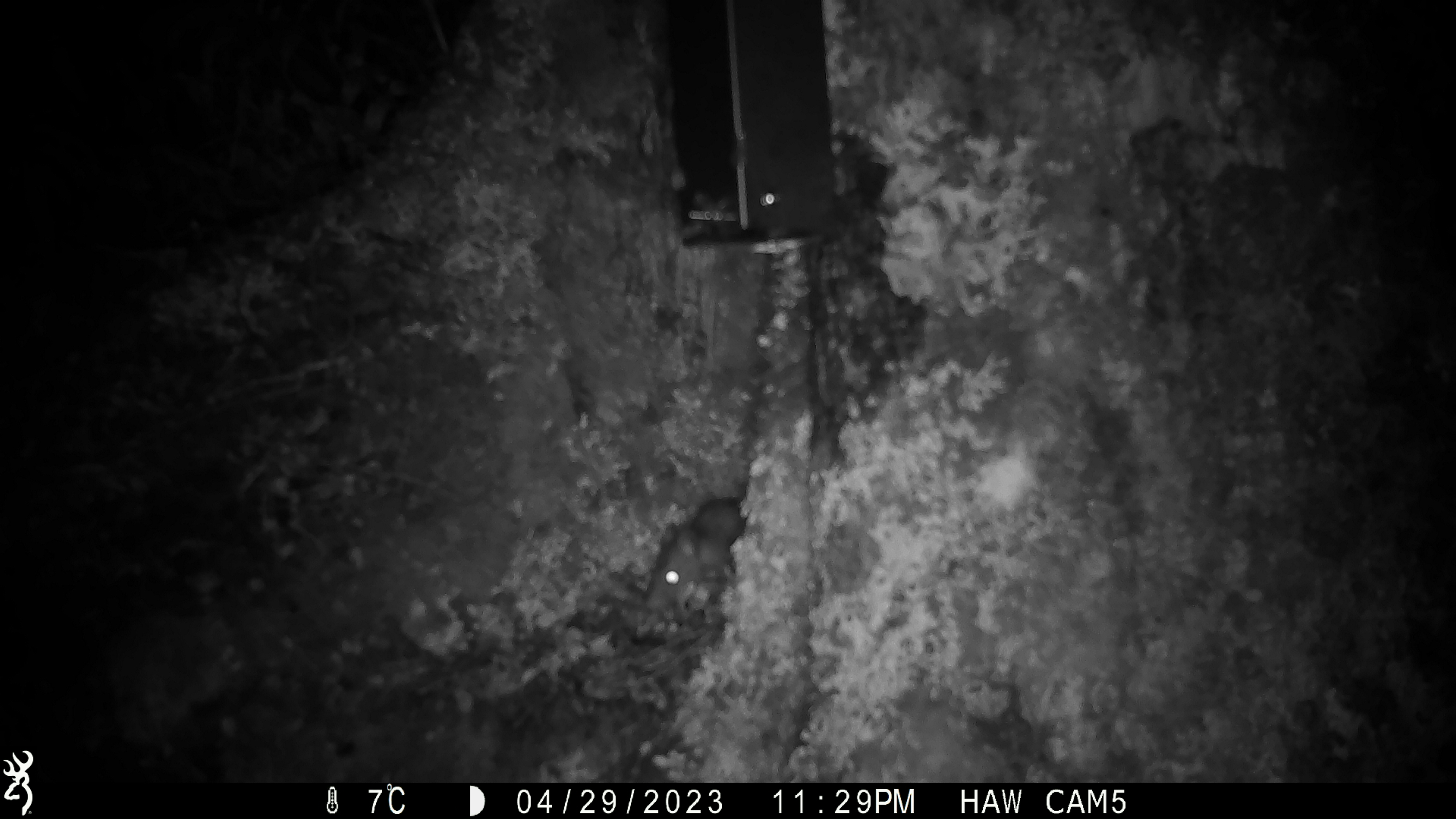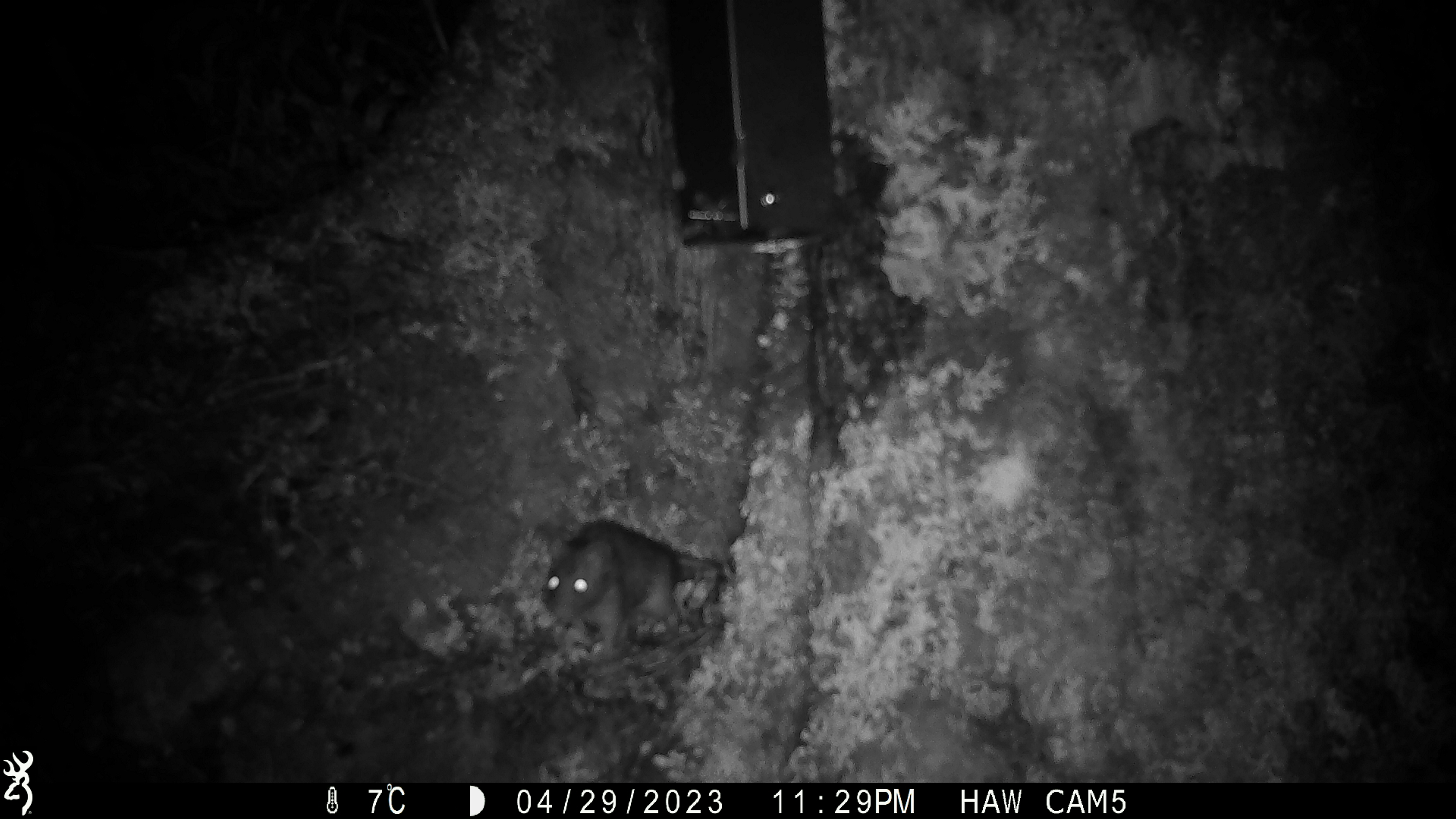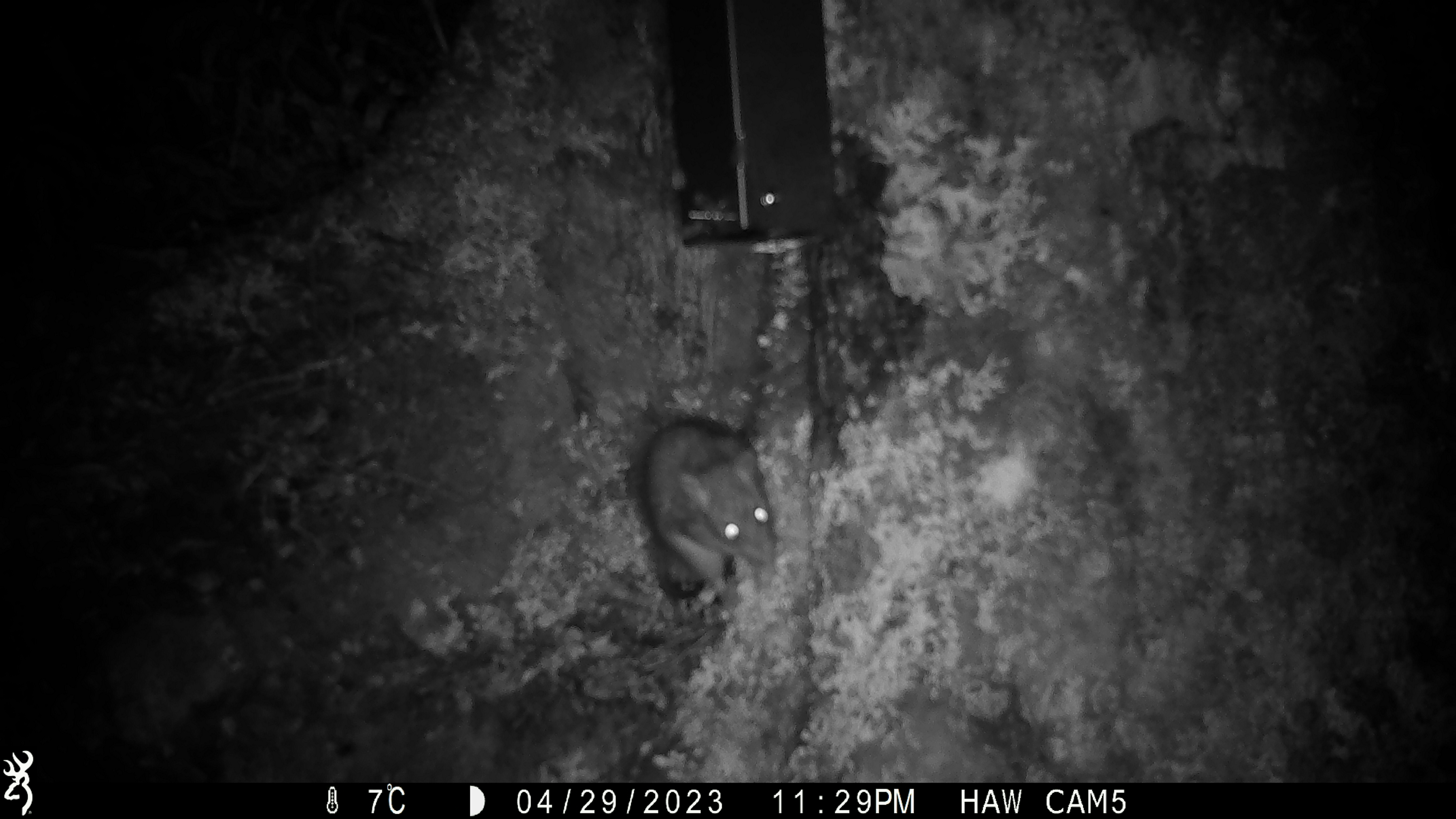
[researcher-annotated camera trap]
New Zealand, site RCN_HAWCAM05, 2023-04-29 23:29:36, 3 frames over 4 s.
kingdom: Animalia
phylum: Chordata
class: Mammalia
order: Rodentia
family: Muridae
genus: Rattus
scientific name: Rattus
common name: rat